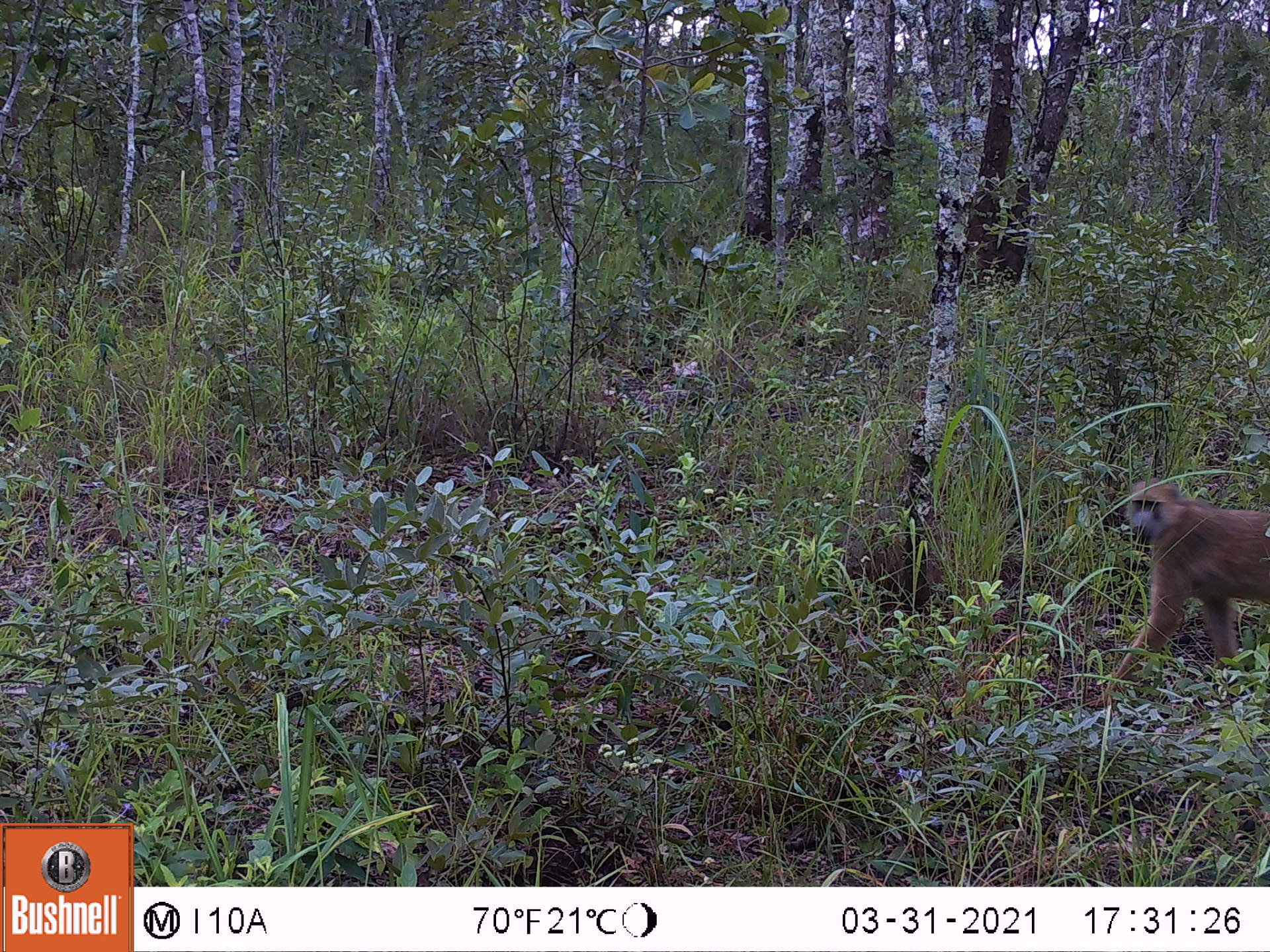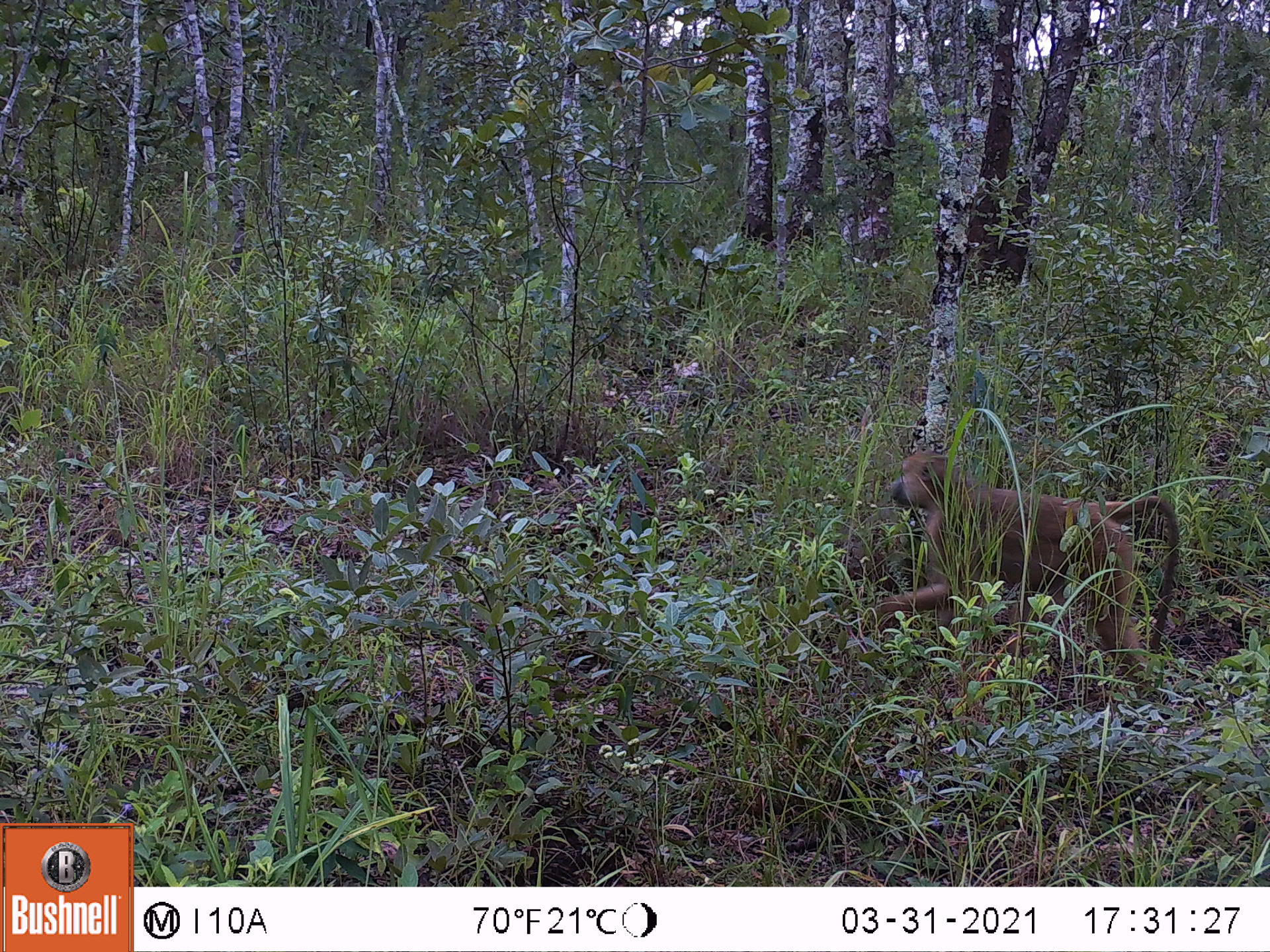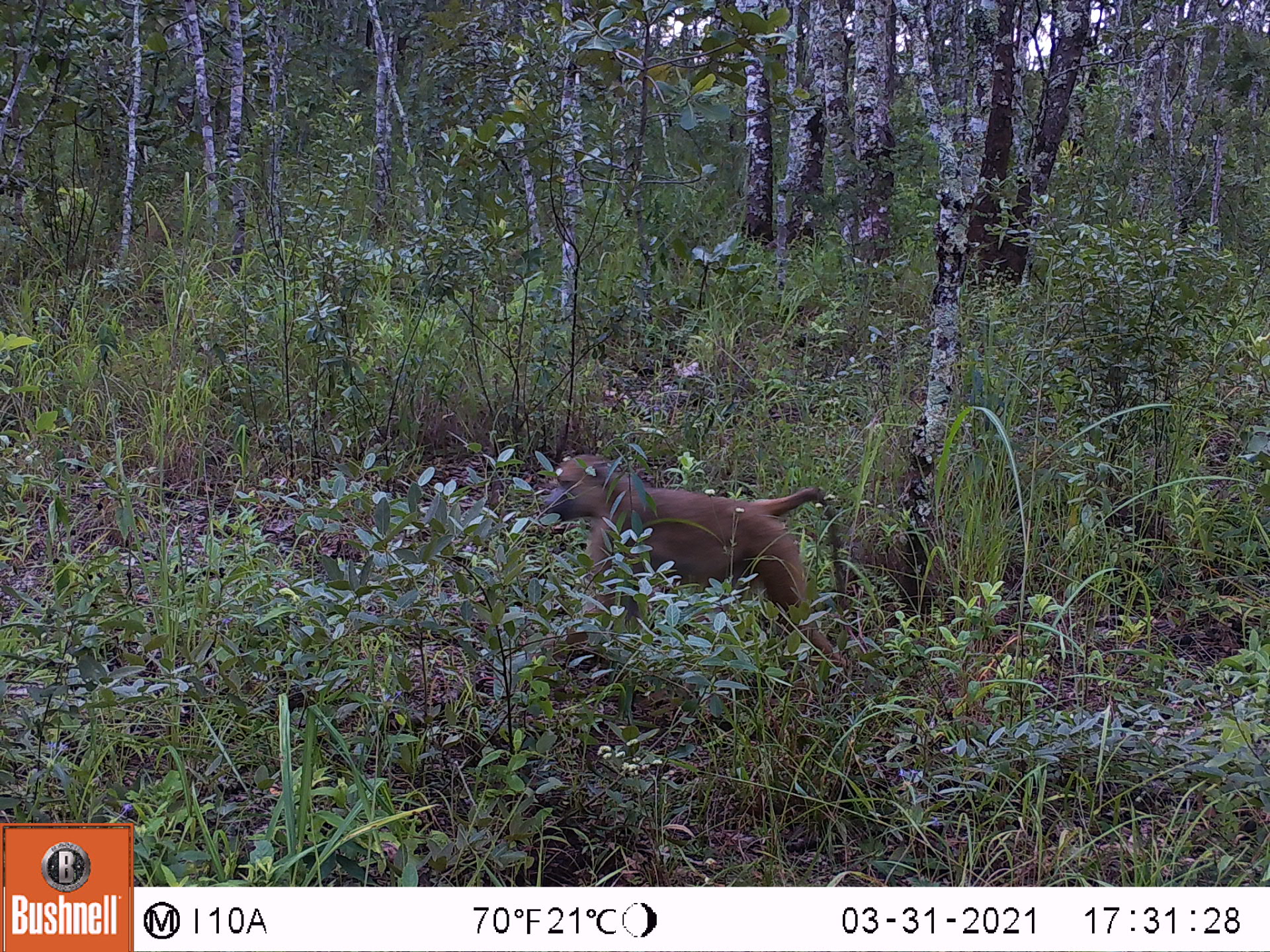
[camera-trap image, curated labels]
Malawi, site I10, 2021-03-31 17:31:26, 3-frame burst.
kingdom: Animalia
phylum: Chordata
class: Mammalia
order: Primates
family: Cercopithecidae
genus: Papio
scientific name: Papio cynocephalus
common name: yellow baboon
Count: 1.